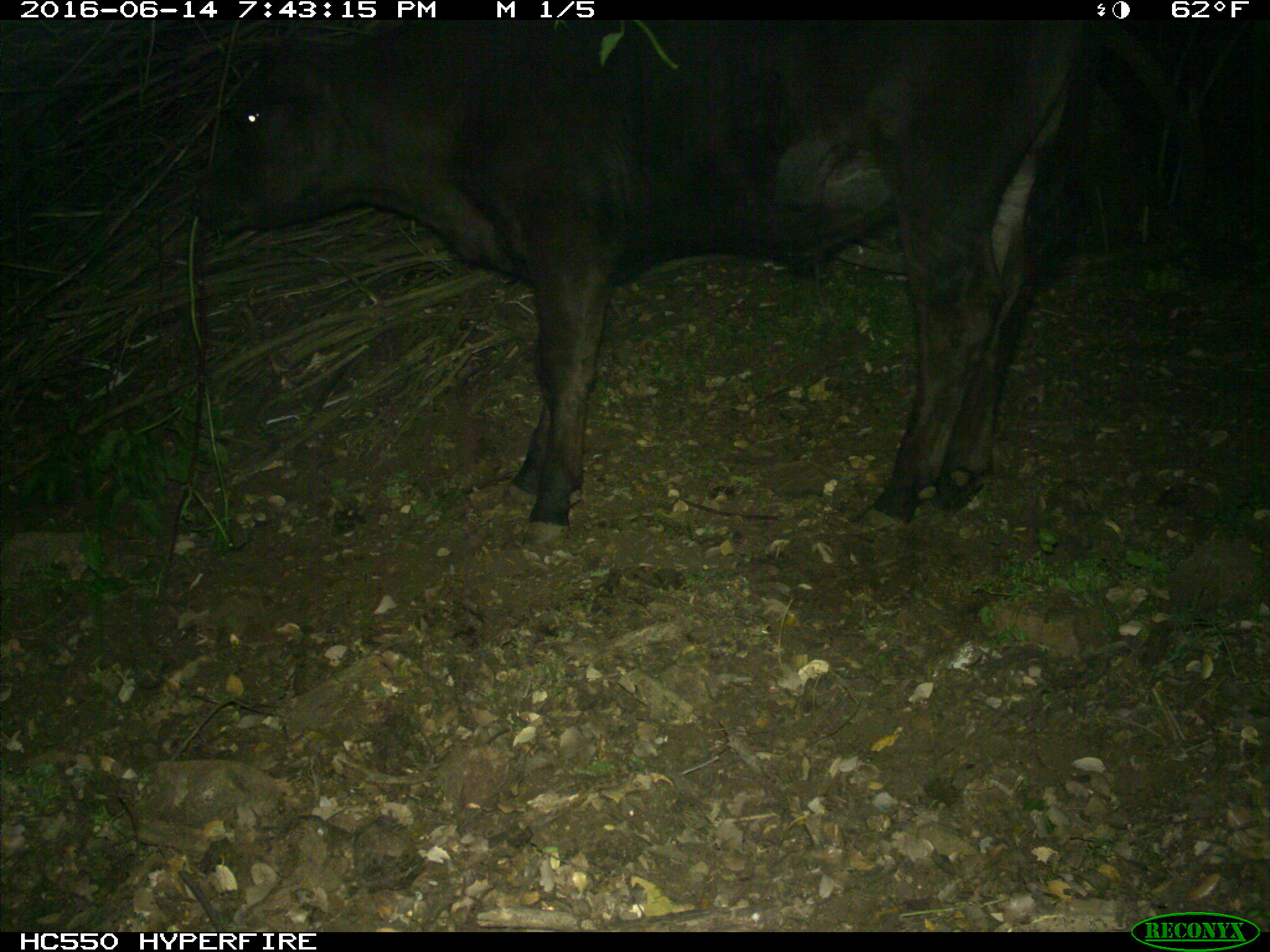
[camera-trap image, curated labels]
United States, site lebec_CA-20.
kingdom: Animalia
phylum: Chordata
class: Mammalia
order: Artiodactyla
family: Bovidae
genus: Bos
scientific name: Bos taurus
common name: domestic cow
Bos taurus (domestic cow).